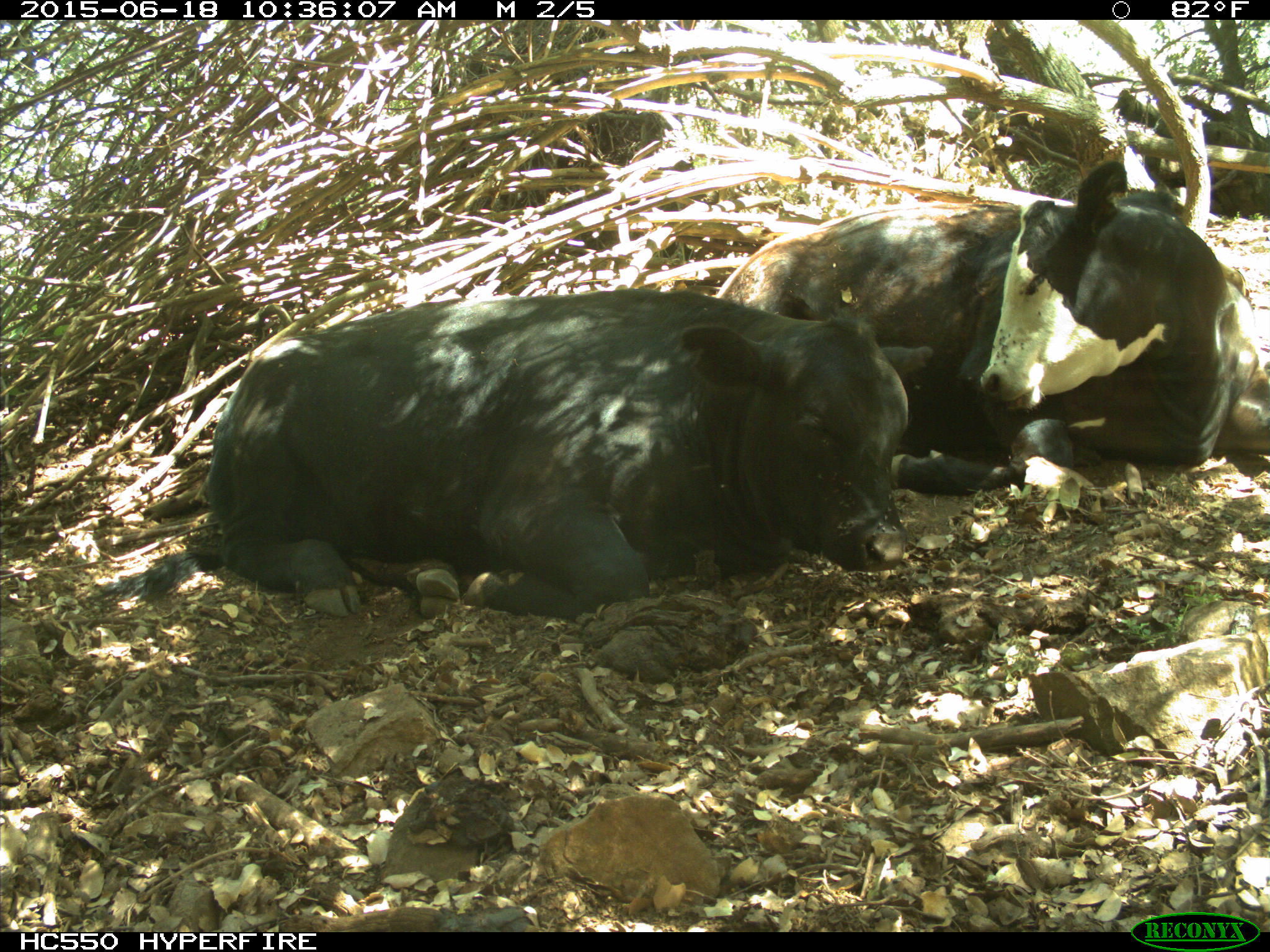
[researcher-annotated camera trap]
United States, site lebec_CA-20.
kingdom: Animalia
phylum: Chordata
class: Mammalia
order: Artiodactyla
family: Bovidae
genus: Bos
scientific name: Bos taurus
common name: domestic cow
Bos taurus (domestic cow).